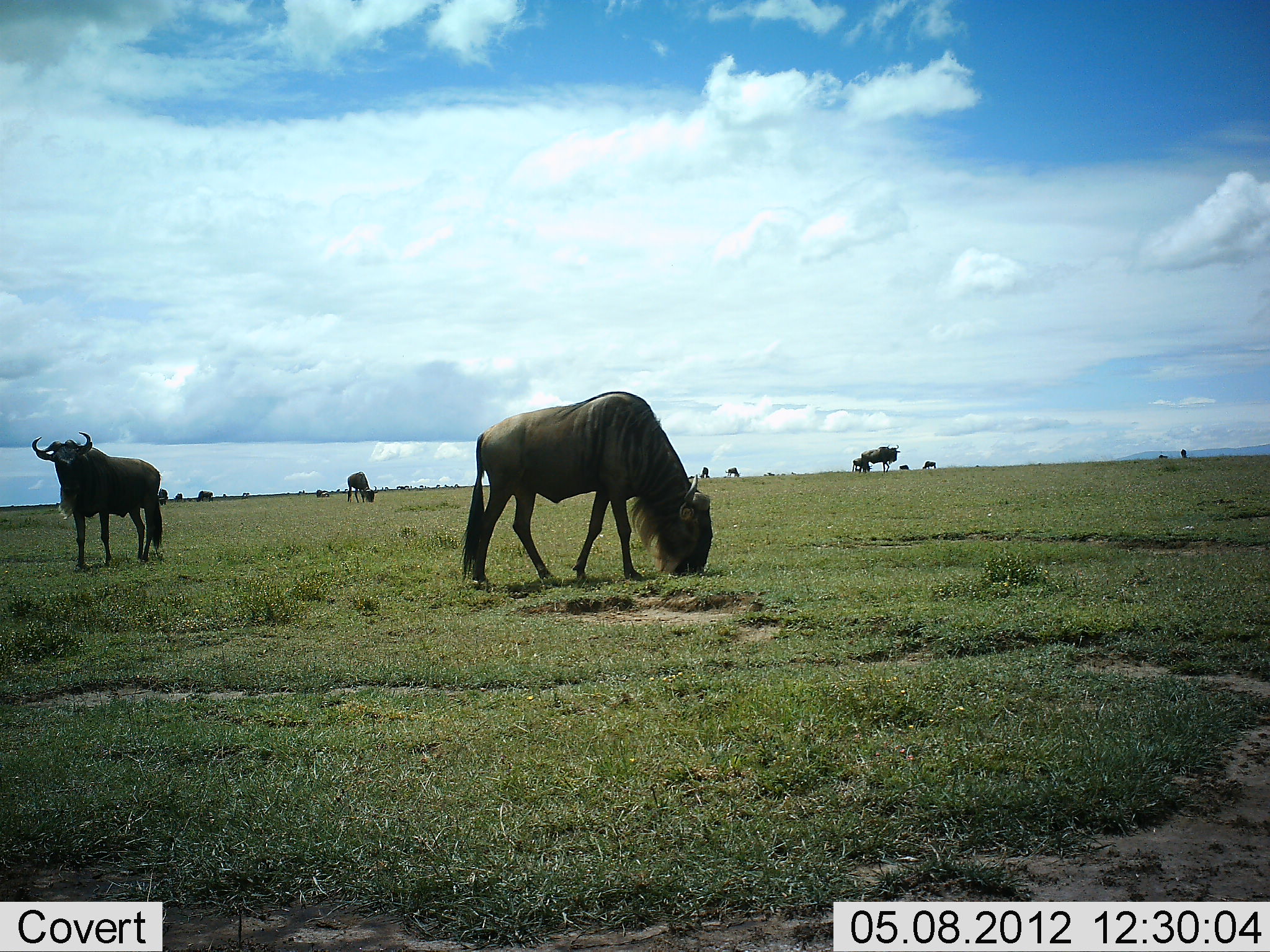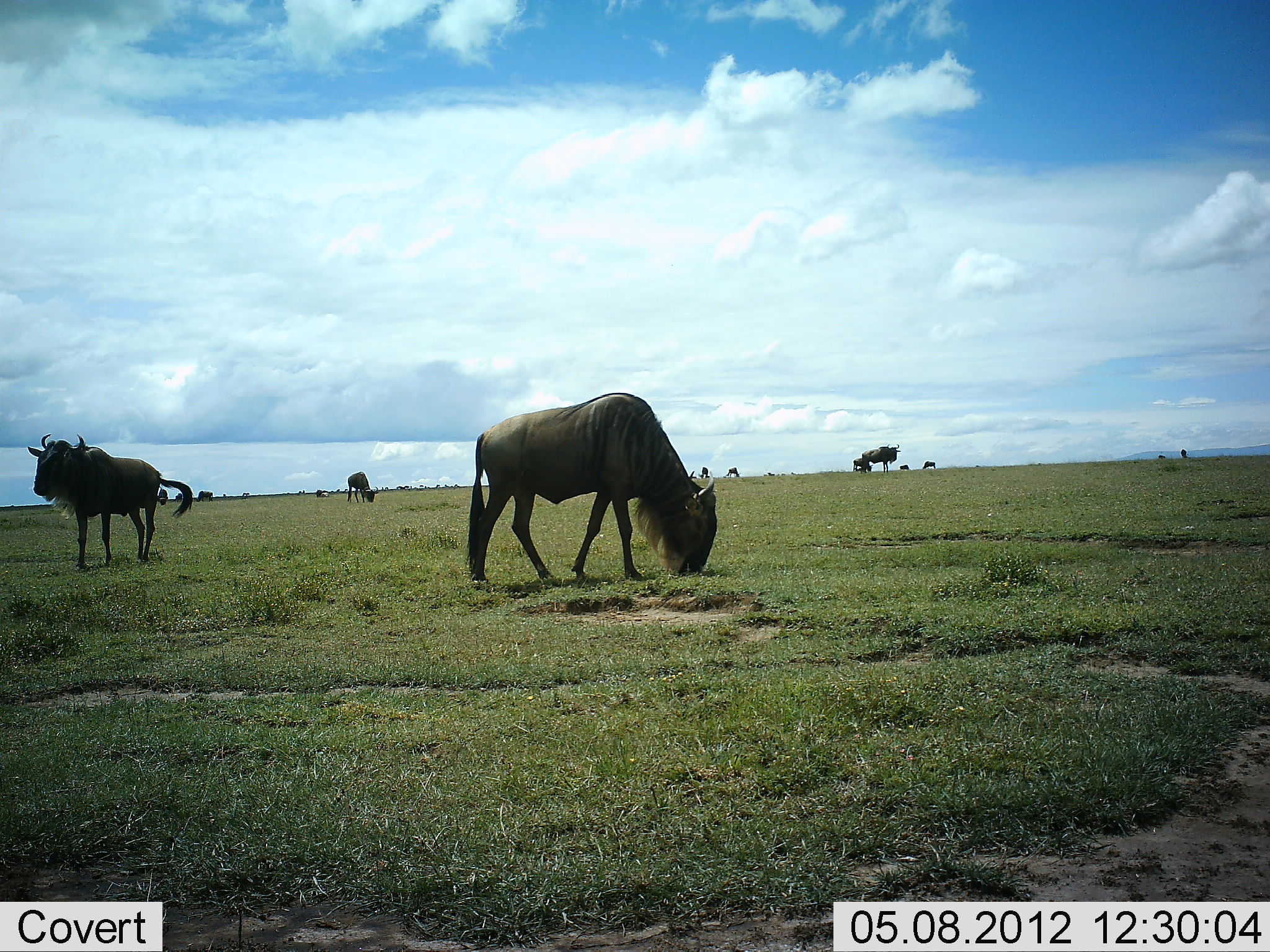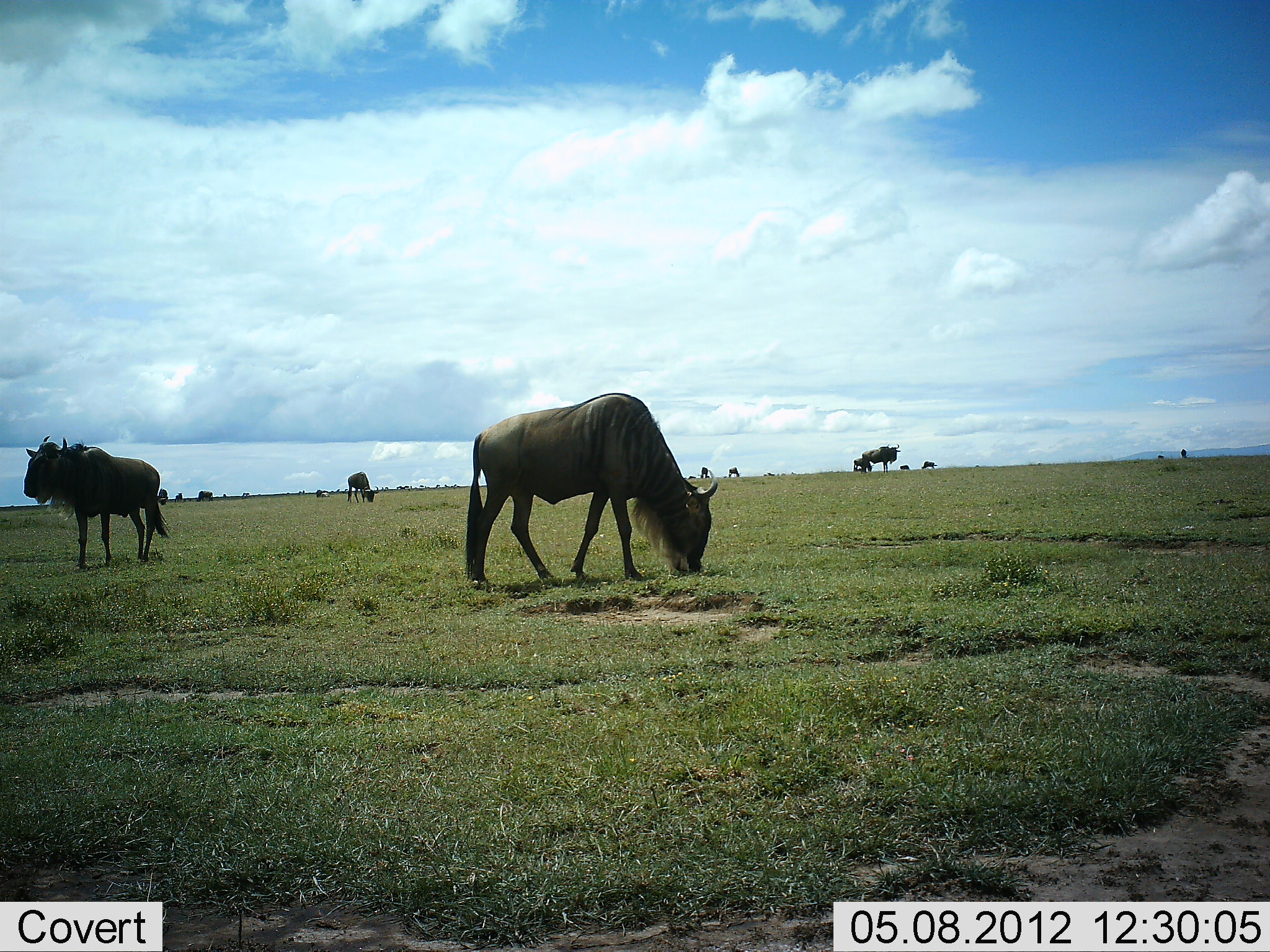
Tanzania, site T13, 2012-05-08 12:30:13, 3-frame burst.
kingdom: Animalia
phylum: Chordata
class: Mammalia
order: Artiodactyla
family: Bovidae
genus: Connochaetes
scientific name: Connochaetes taurinus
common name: blue wildebeest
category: wildebeest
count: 8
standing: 80%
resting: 10%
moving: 0%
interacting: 0%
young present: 0%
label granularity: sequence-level